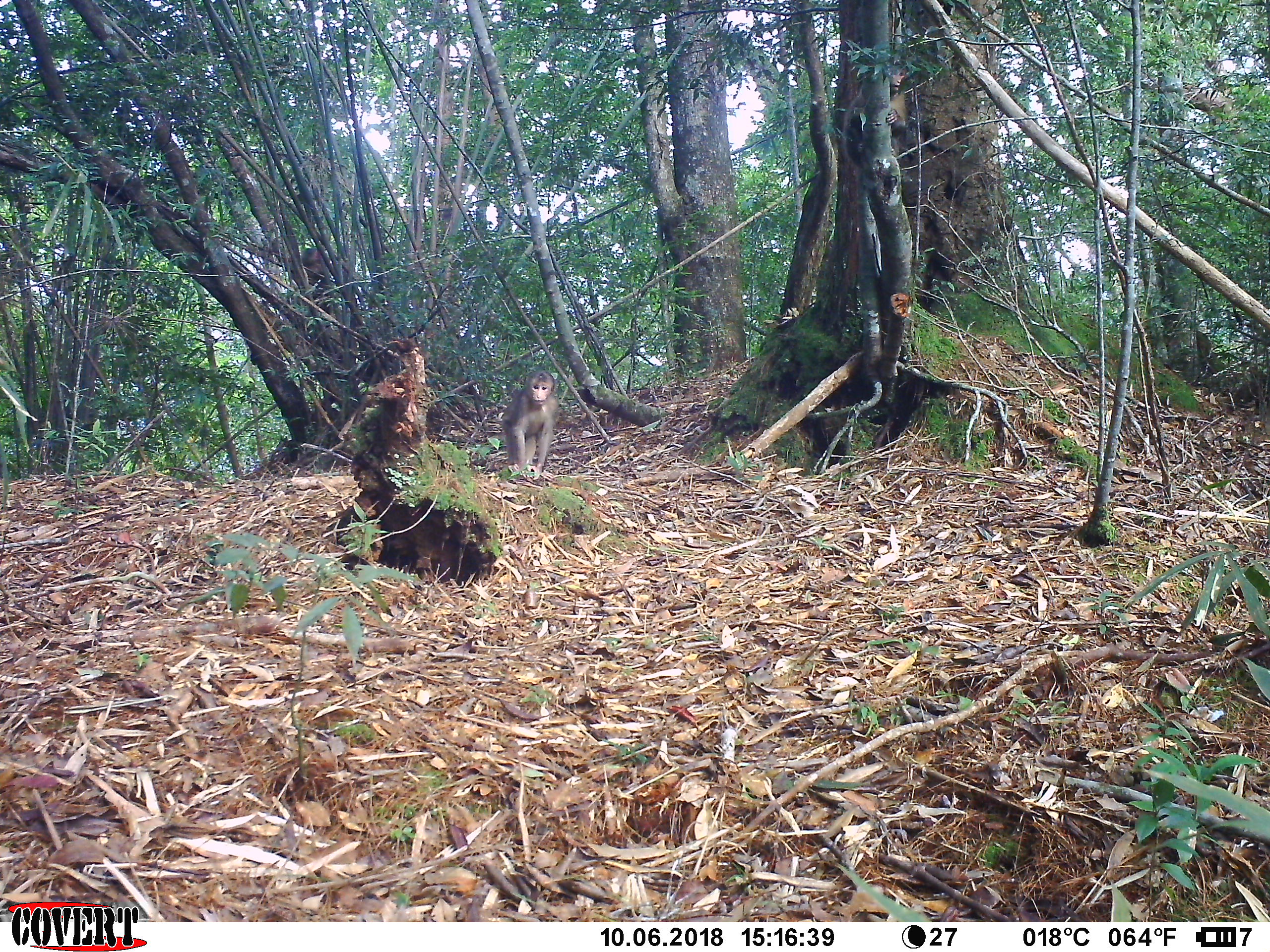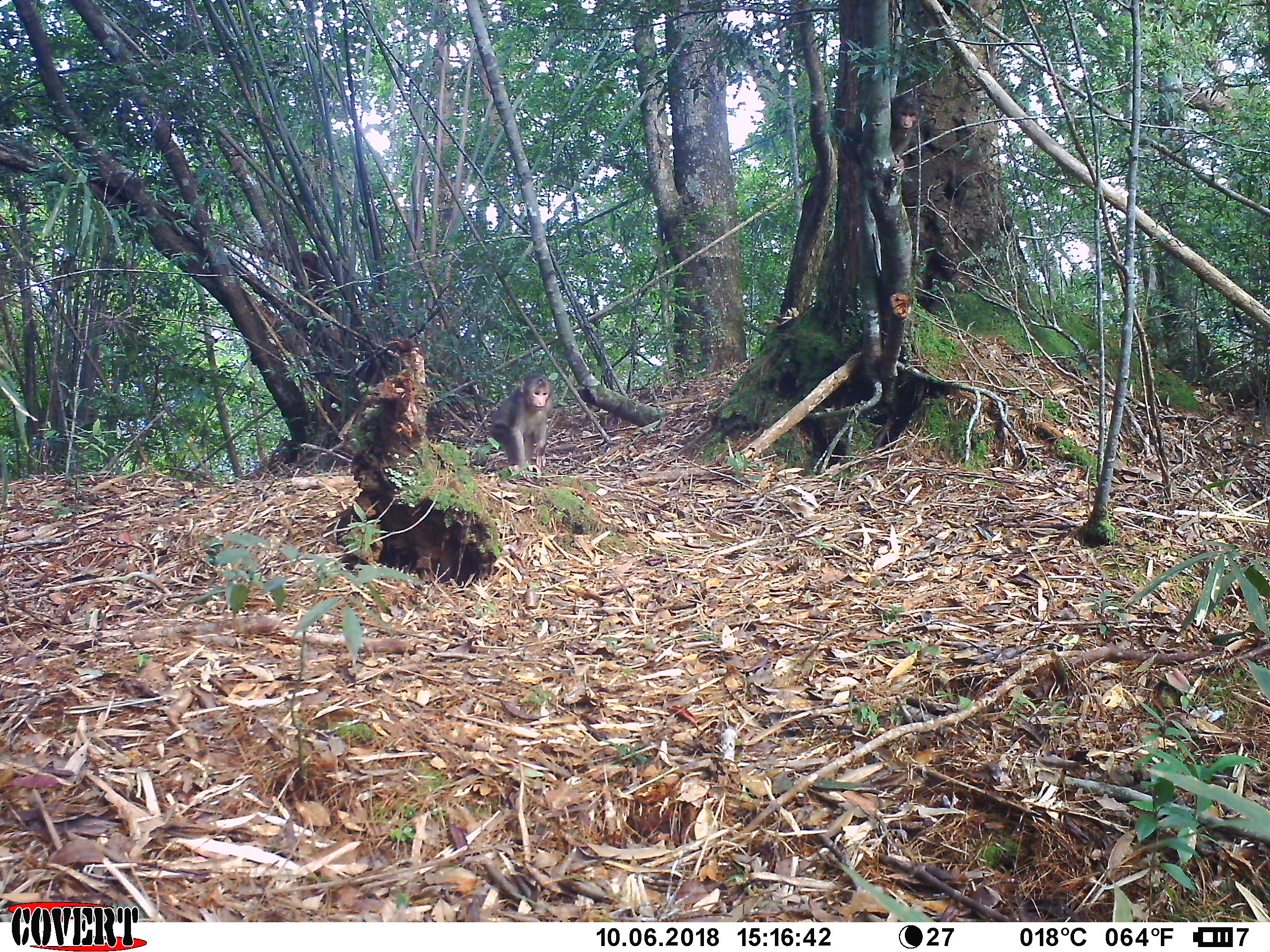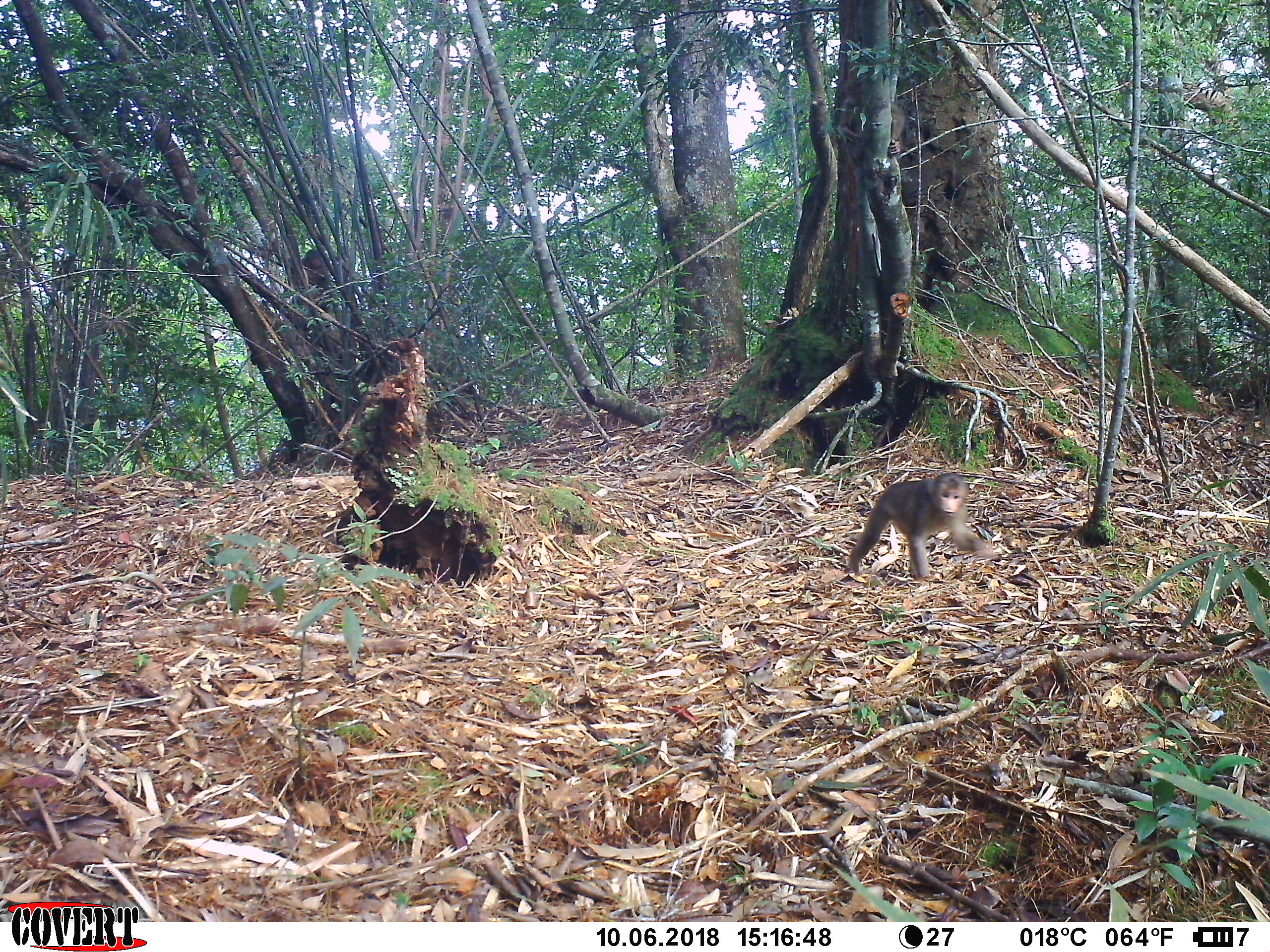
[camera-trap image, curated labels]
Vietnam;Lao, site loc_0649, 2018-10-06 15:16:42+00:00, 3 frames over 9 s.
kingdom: Animalia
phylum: Chordata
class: Mammalia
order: Primates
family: Cercopithecidae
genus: Macaca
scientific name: Macaca arctoides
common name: stump-tailed macaque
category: stump tailed macaque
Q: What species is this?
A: Stump tailed macaque (stump-tailed macaque) (Macaca arctoides).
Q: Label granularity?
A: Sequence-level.